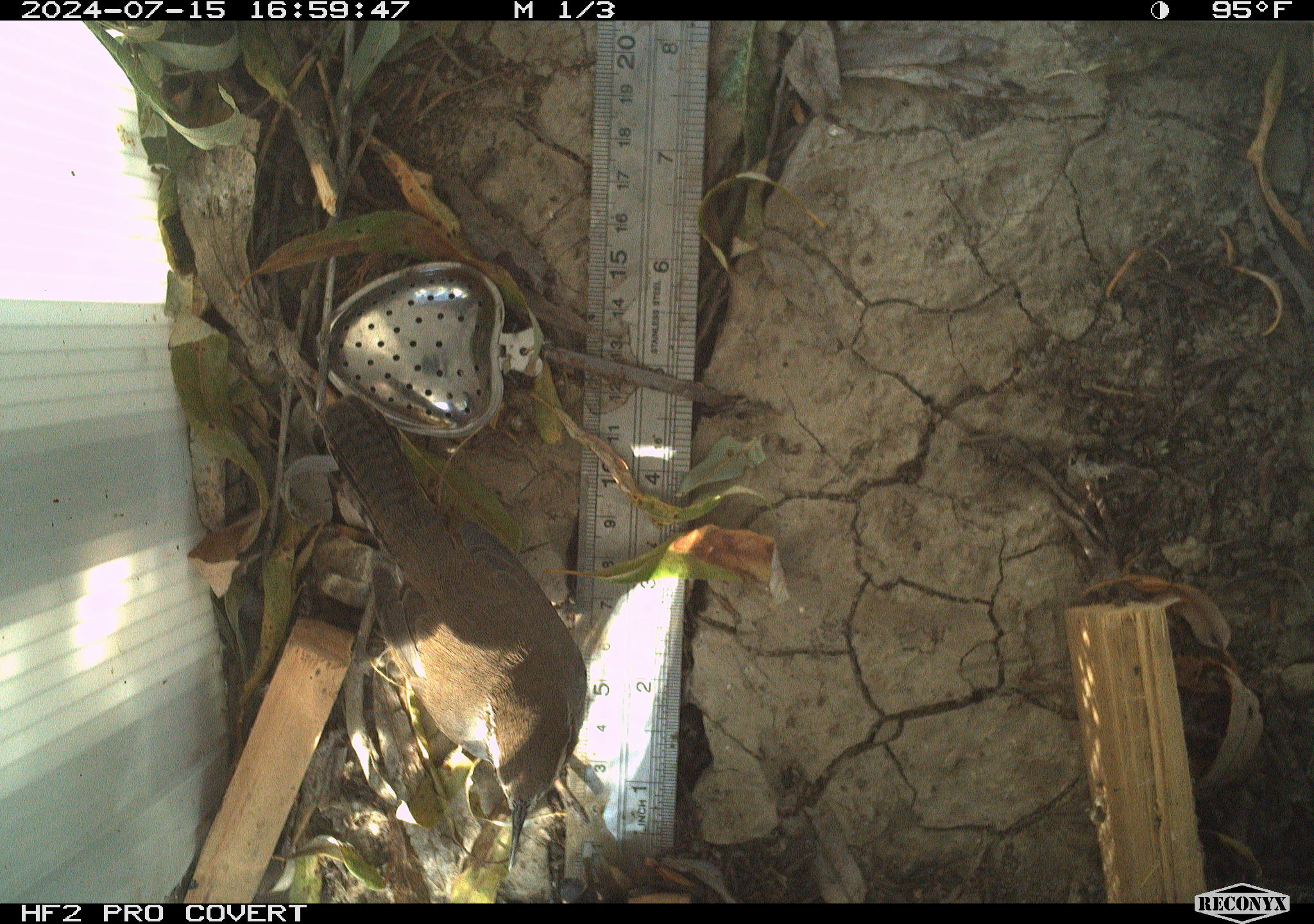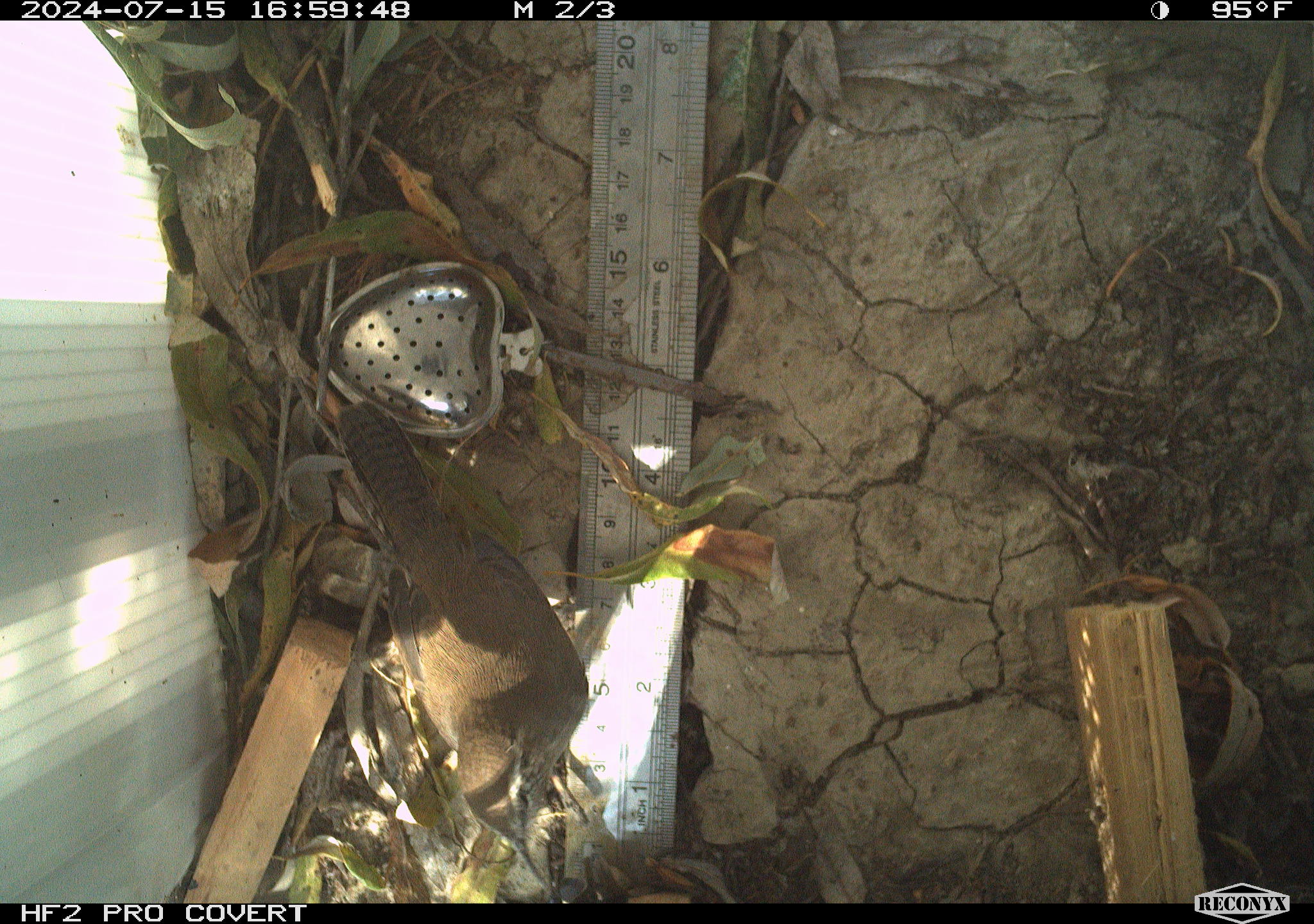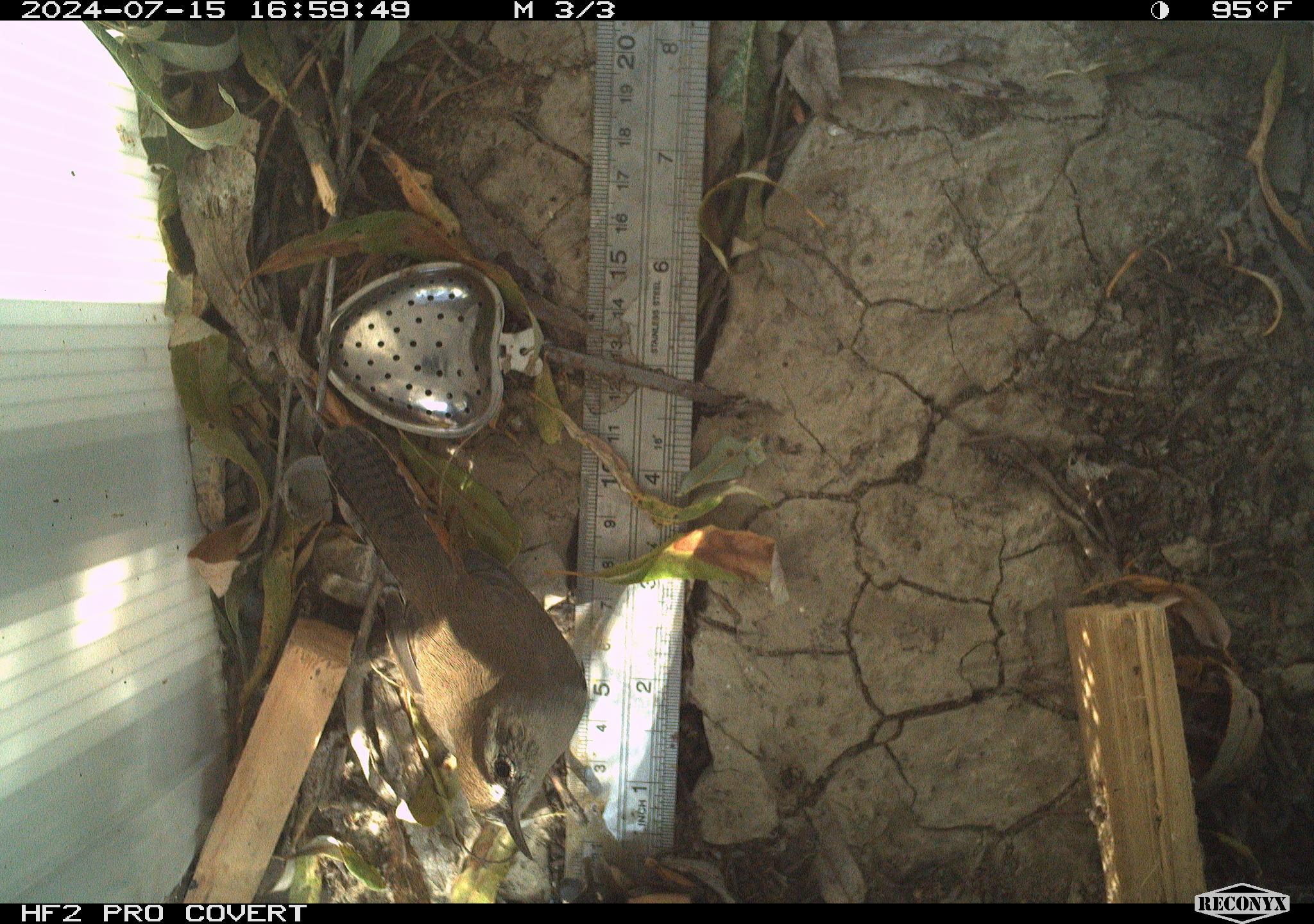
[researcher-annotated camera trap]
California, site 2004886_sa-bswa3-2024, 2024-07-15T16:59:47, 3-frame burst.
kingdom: Animalia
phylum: Chordata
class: Aves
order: Passeriformes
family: Troglodytidae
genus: Thryomanes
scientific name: Thryomanes bewickii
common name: bewick's wren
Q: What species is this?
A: Bewick's wren (Thryomanes bewickii).